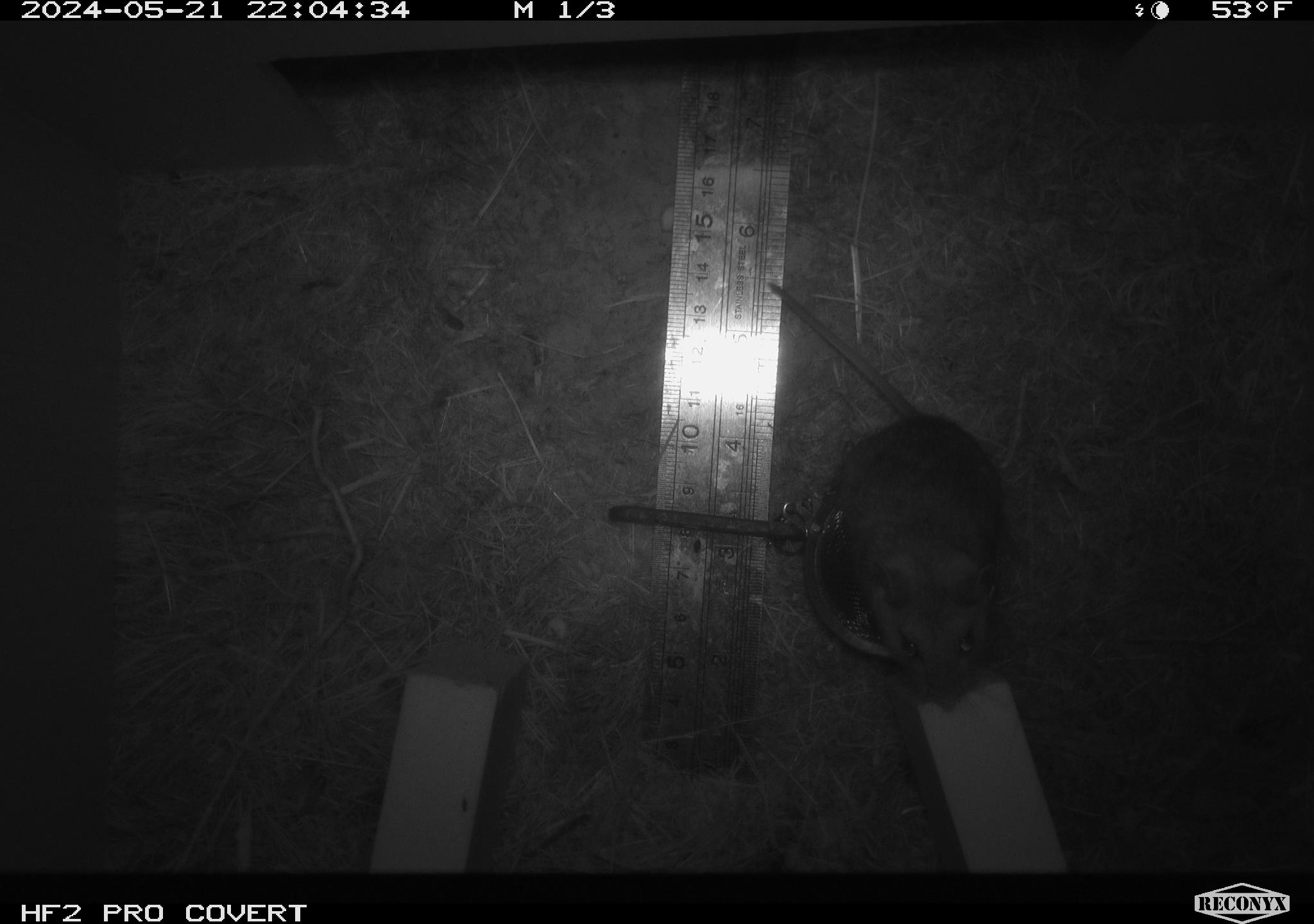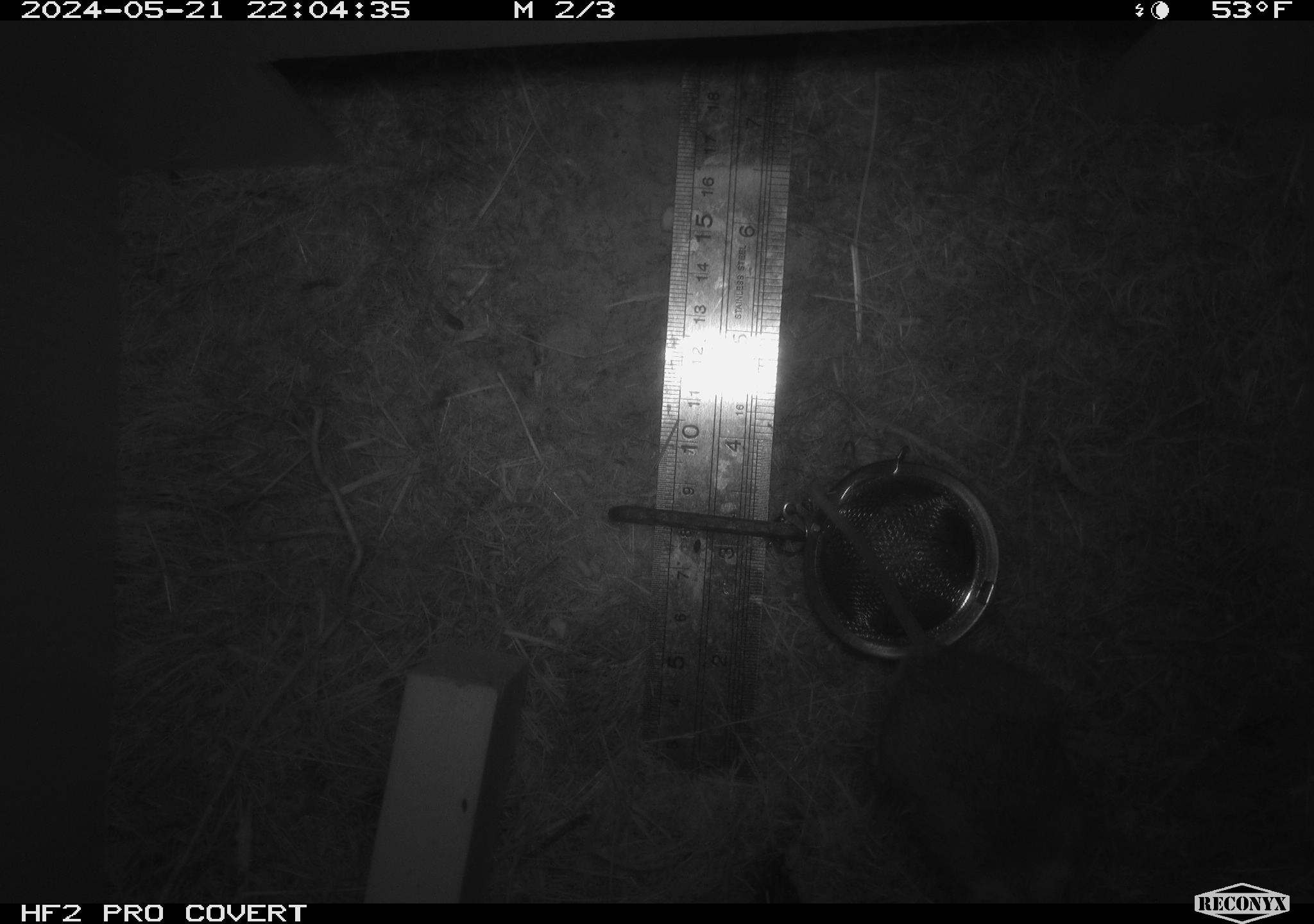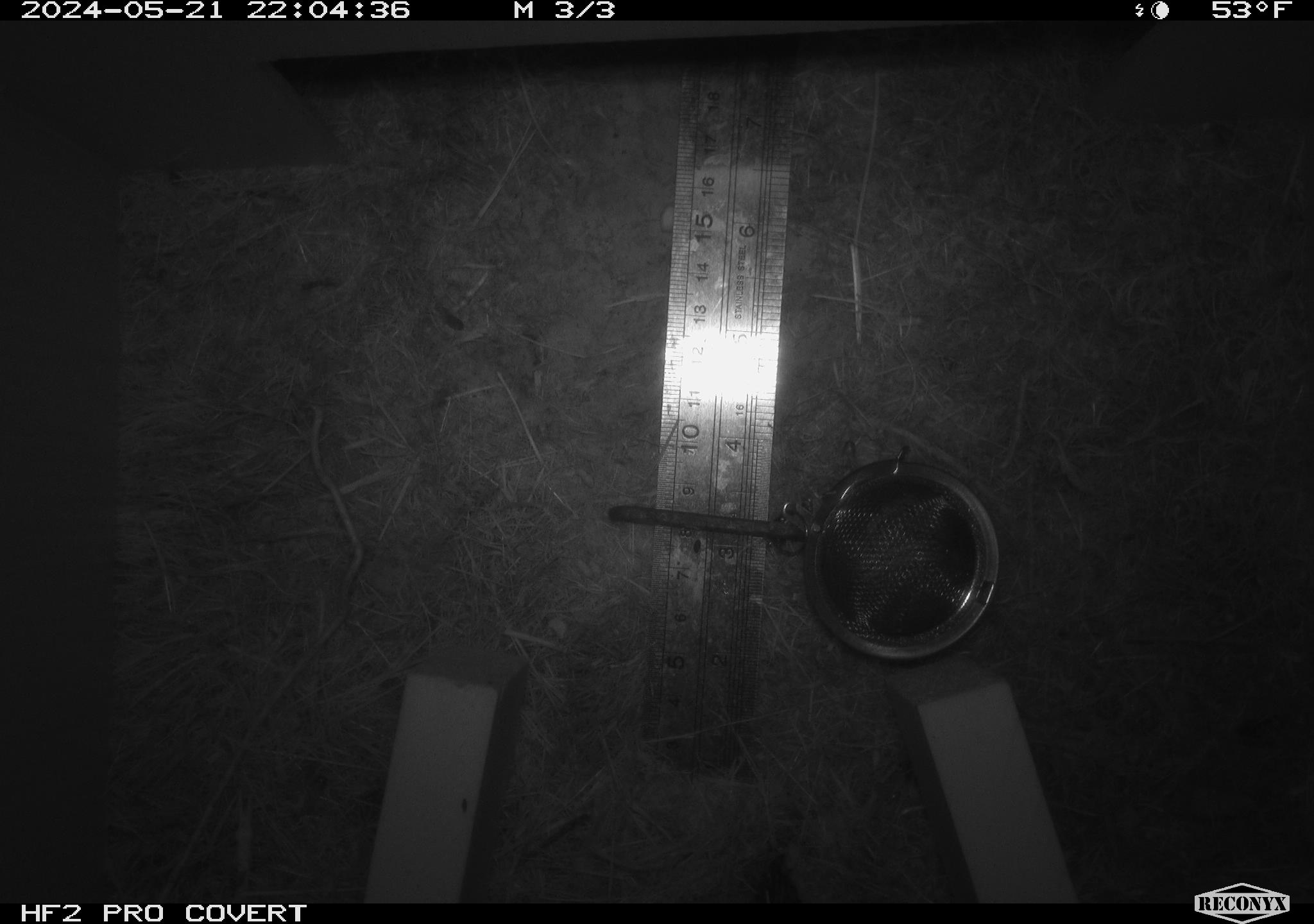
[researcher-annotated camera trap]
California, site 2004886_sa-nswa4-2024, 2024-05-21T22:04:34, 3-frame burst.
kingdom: Animalia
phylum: Chordata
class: Mammalia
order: Rodentia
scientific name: Rodentia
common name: rodent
Rodent (Rodentia).